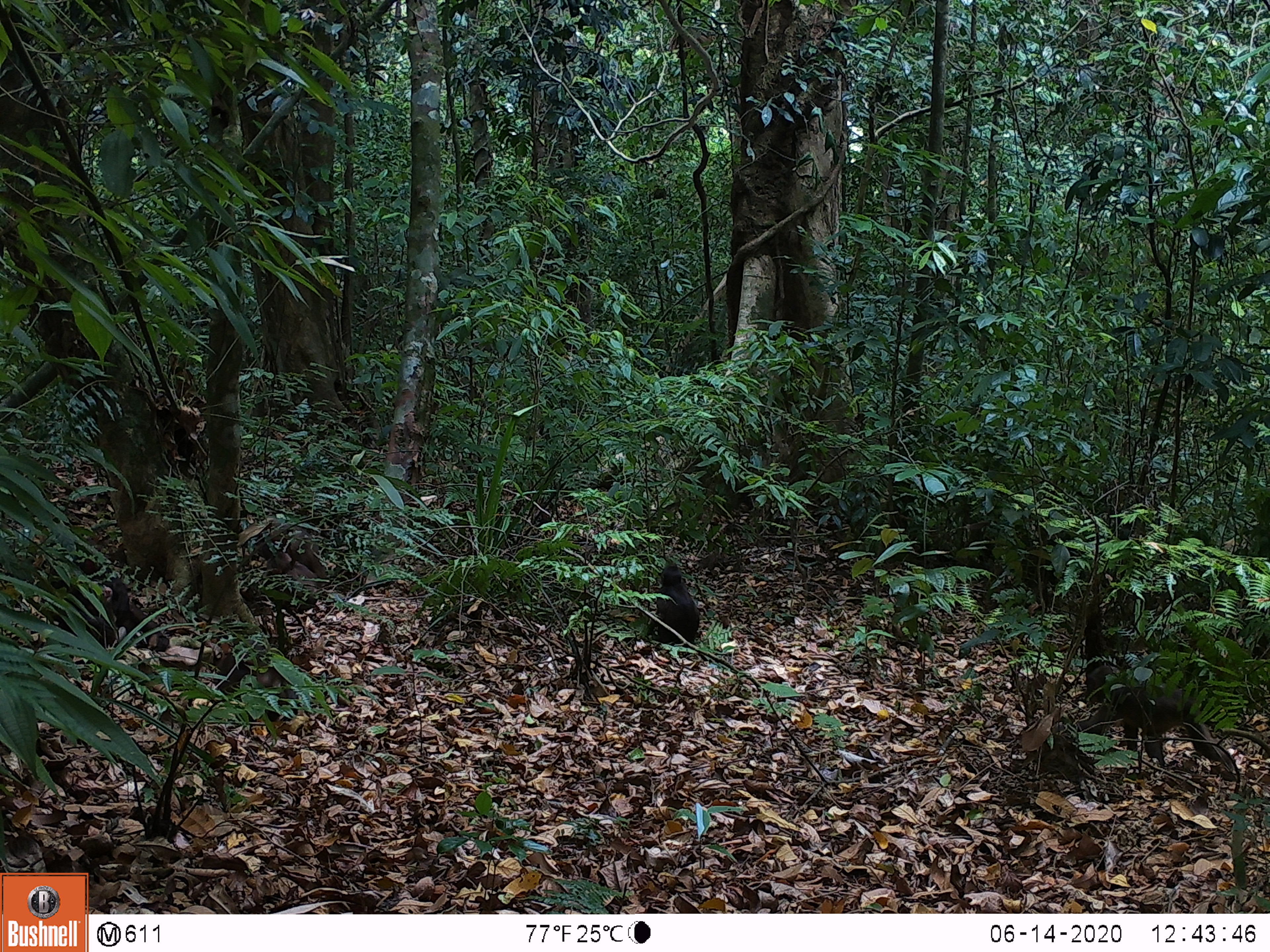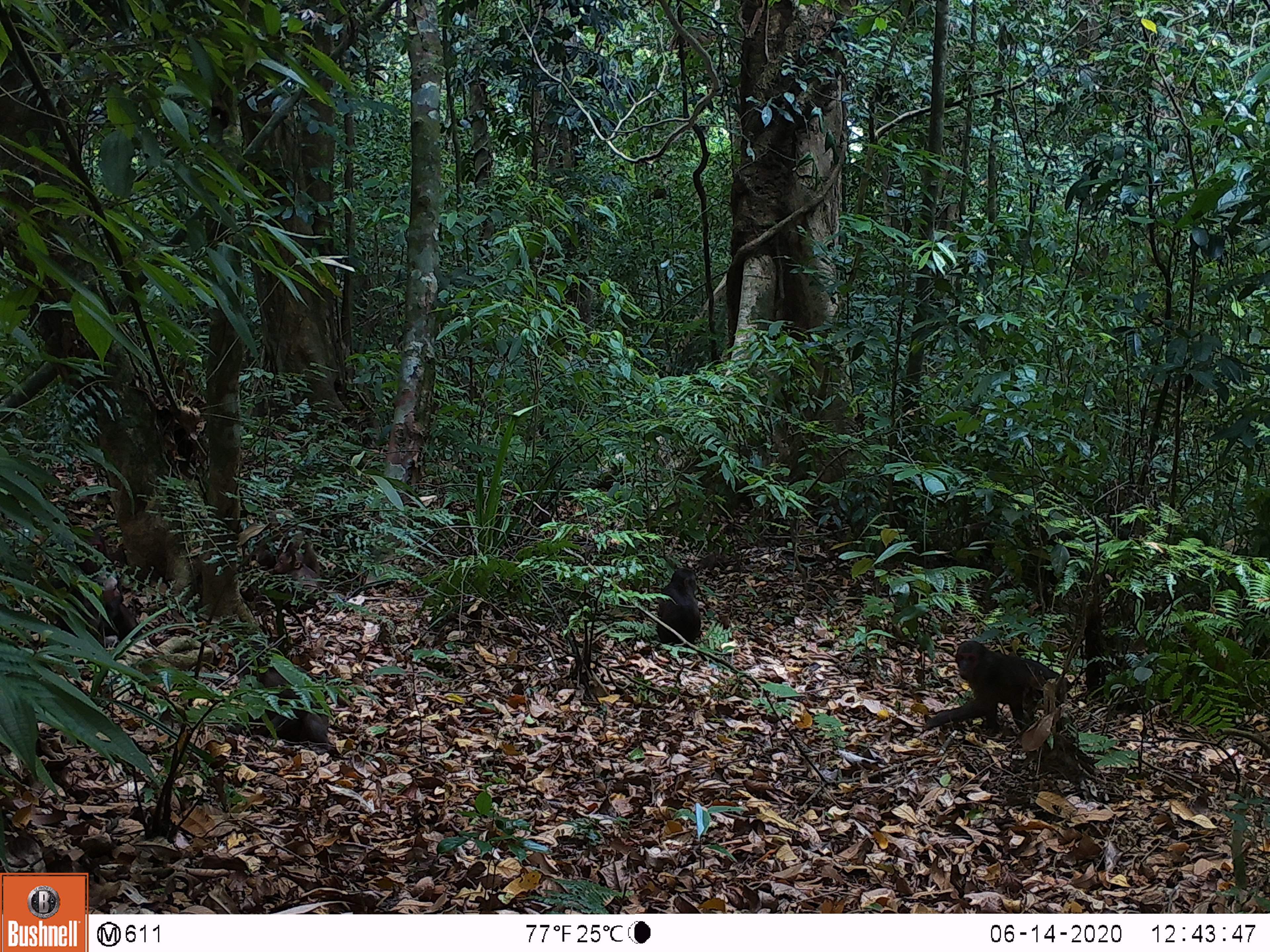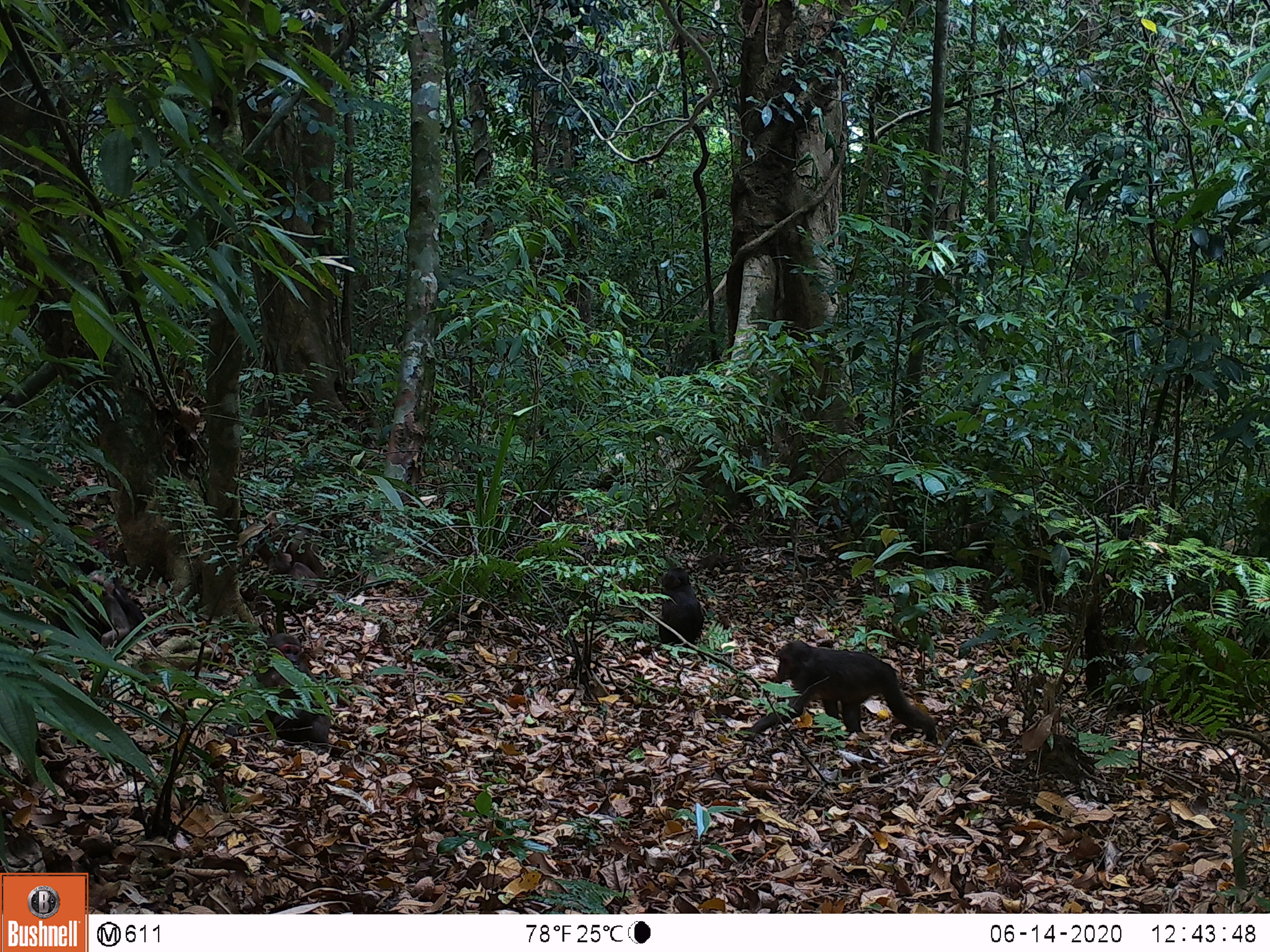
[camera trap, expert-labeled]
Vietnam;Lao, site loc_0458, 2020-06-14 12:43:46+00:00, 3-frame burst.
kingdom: Animalia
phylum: Chordata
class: Mammalia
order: Artiodactyla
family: Suidae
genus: Sus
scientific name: Sus scrofa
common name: eurasian wild pig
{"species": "eurasian wild pig (Sus scrofa)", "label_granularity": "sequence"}